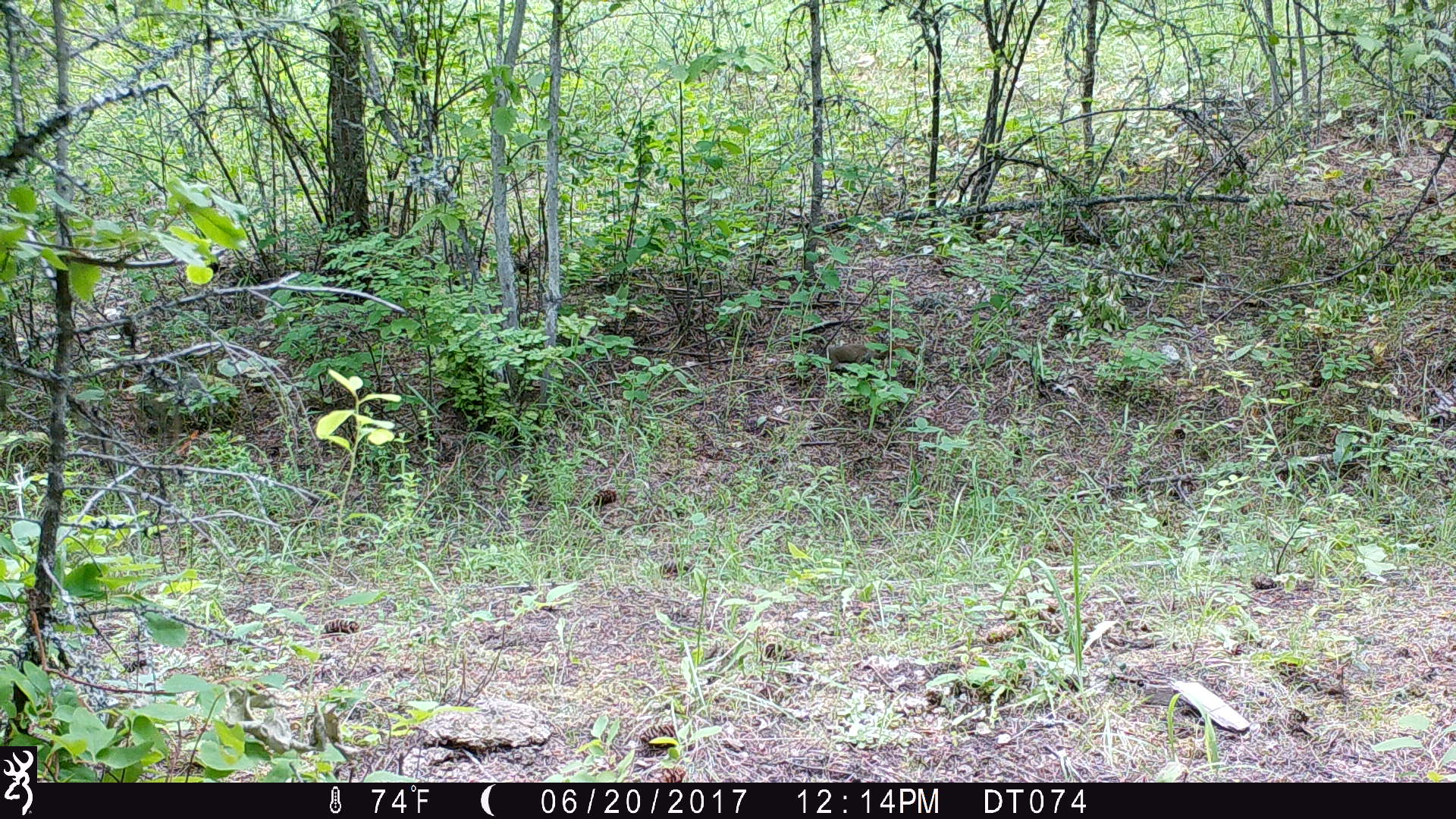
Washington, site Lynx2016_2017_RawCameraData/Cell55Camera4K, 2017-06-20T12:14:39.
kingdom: Animalia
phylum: Chordata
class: Mammalia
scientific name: Mammalia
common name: small mammal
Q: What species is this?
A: Small mammal (Mammalia).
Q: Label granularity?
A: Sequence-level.